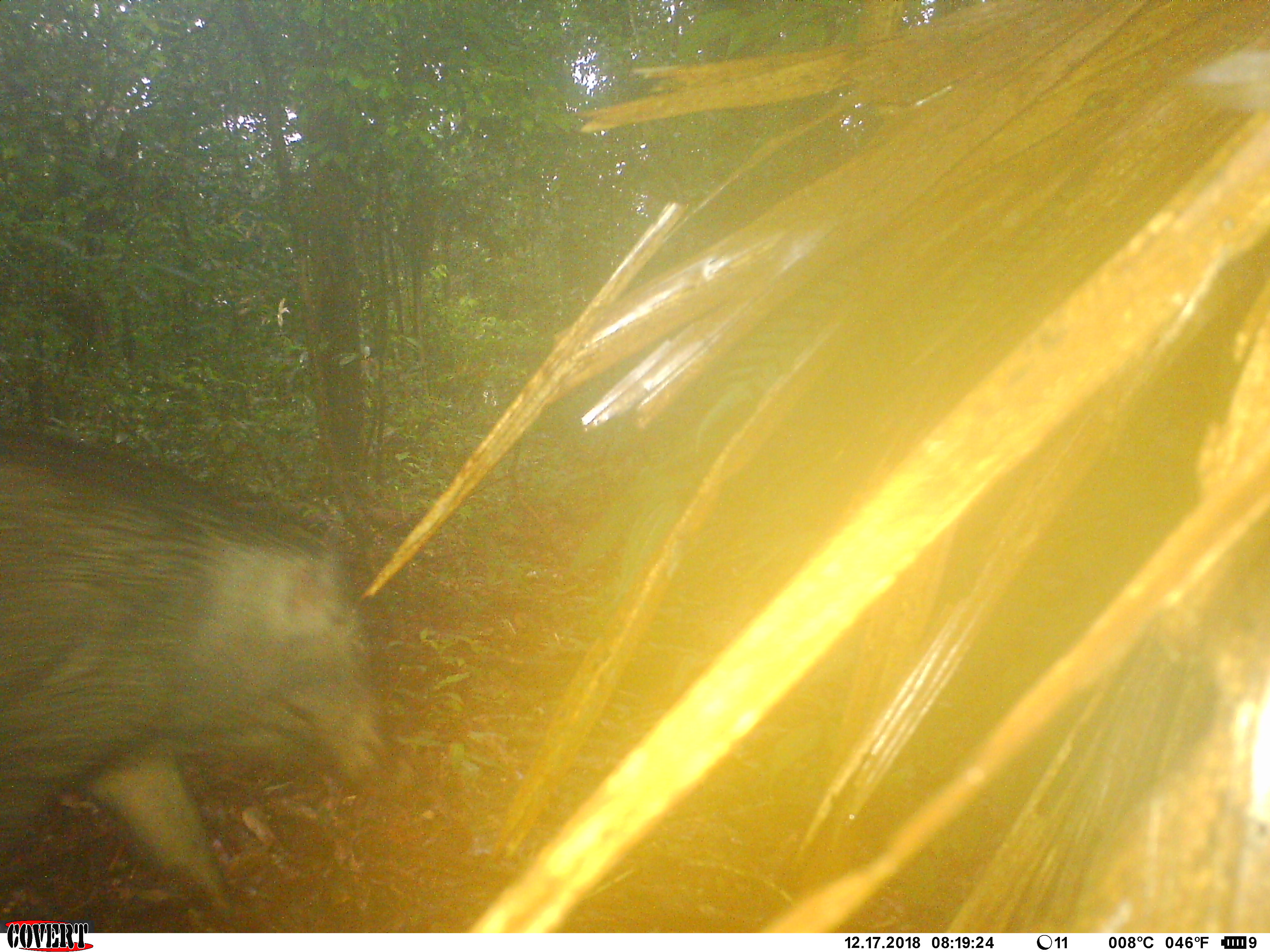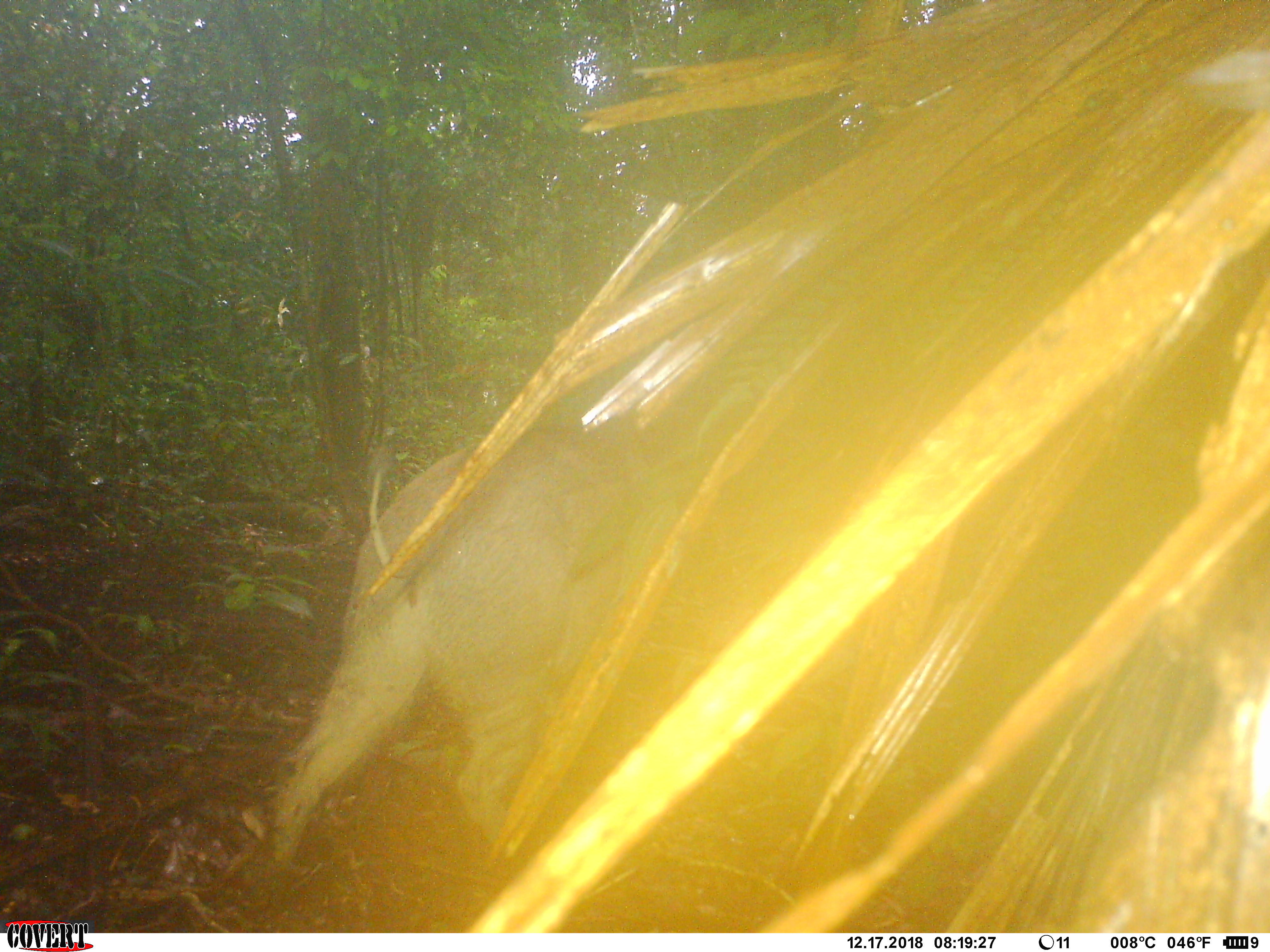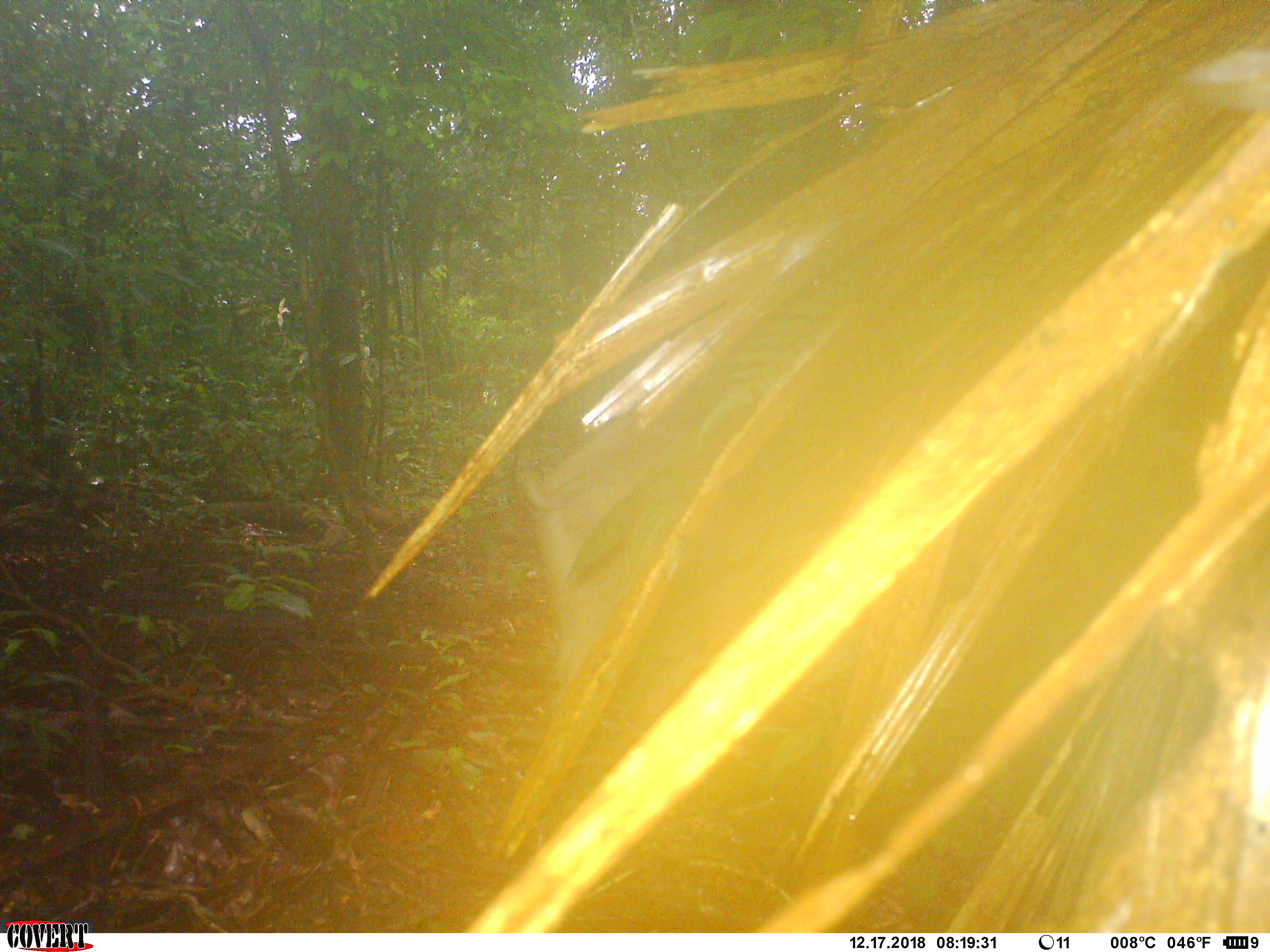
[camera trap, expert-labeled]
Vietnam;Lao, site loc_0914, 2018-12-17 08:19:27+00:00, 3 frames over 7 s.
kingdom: Animalia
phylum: Chordata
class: Mammalia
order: Artiodactyla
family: Suidae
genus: Sus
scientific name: Sus scrofa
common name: eurasian wild pig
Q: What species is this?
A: Eurasian wild pig (Sus scrofa).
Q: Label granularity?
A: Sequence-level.